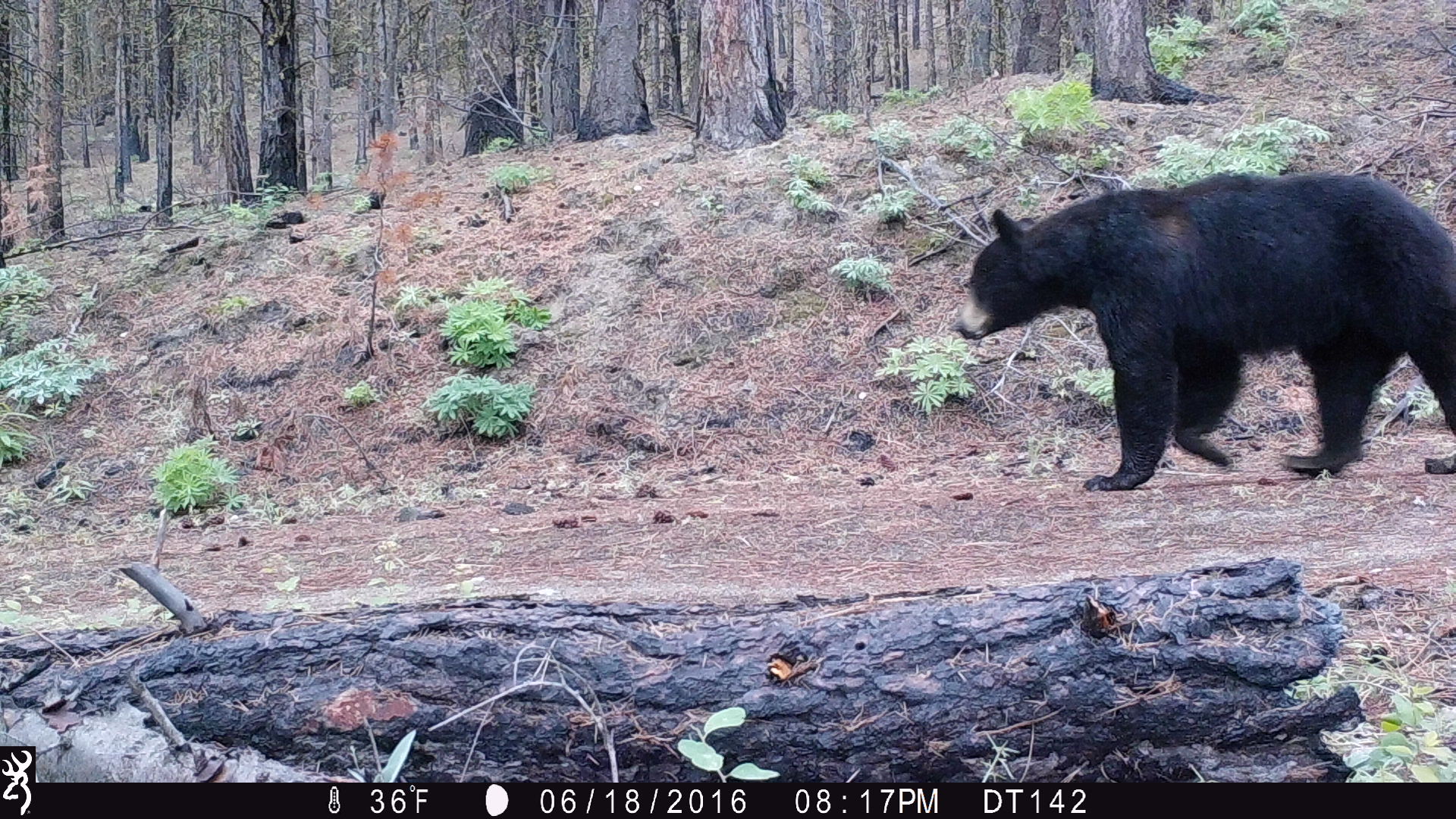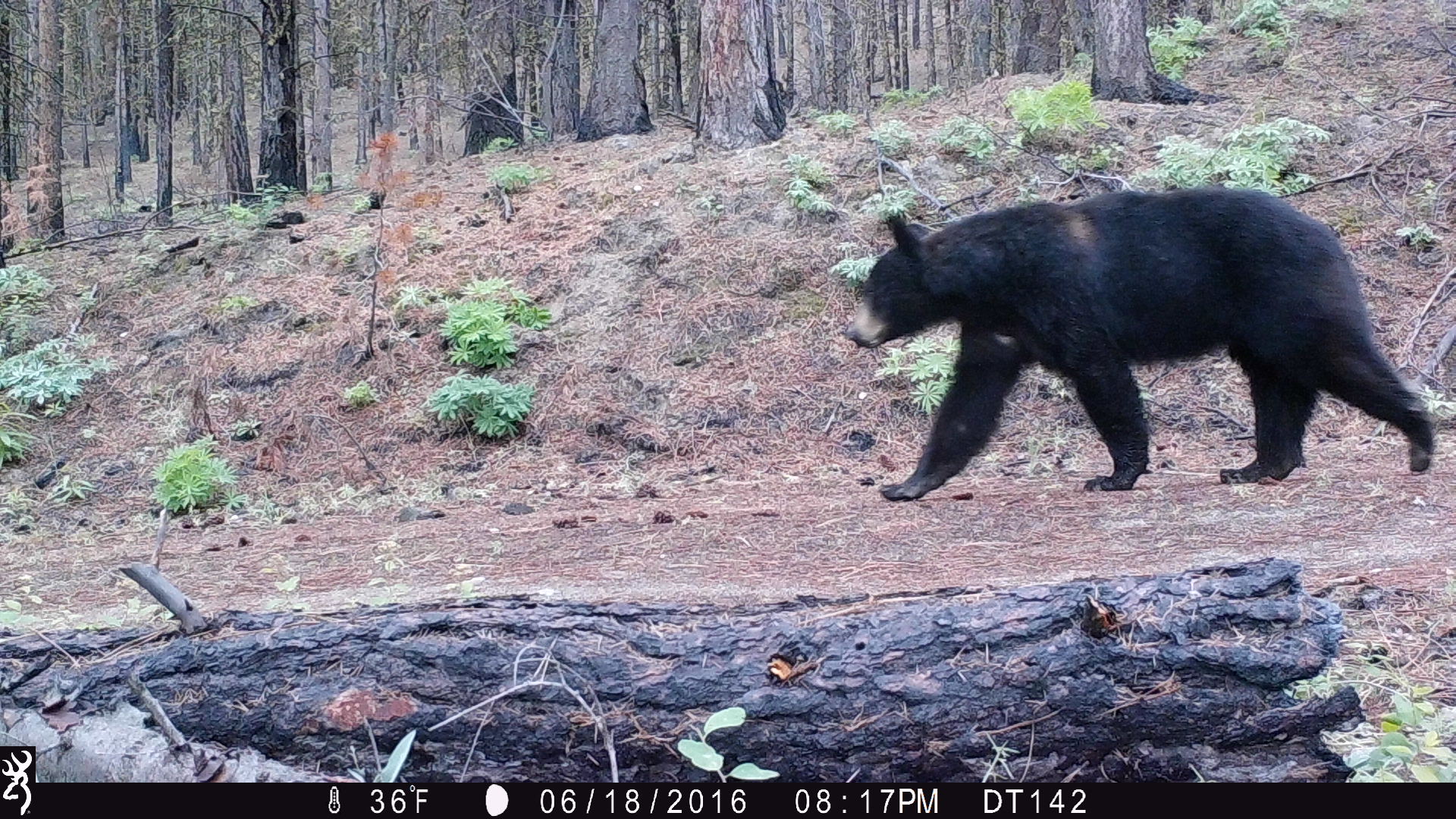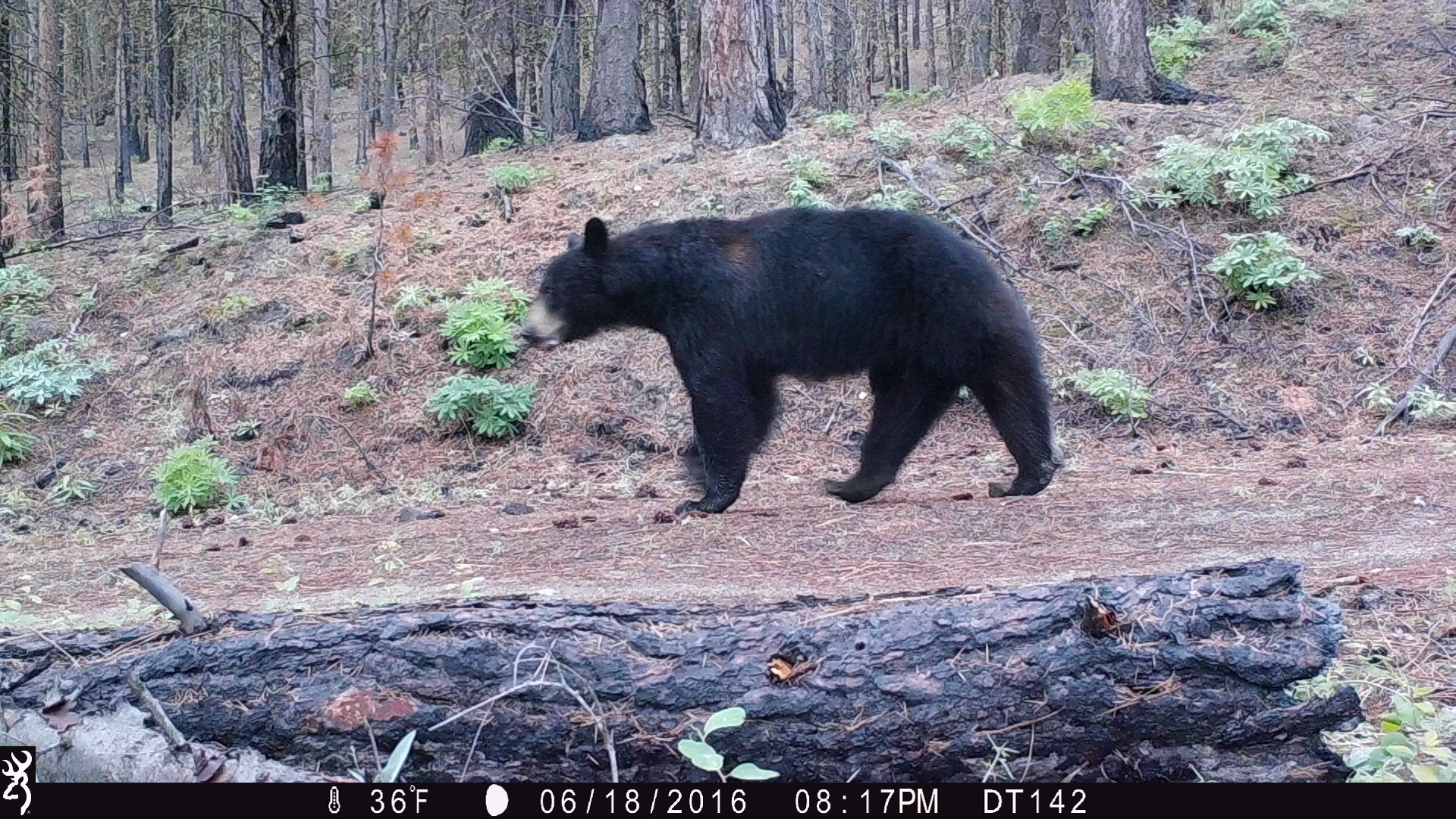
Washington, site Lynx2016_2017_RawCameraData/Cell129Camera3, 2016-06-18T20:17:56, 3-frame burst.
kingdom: Animalia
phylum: Chordata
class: Mammalia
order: Carnivora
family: Ursidae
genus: Ursus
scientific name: Ursus americanus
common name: american black bear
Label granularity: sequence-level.